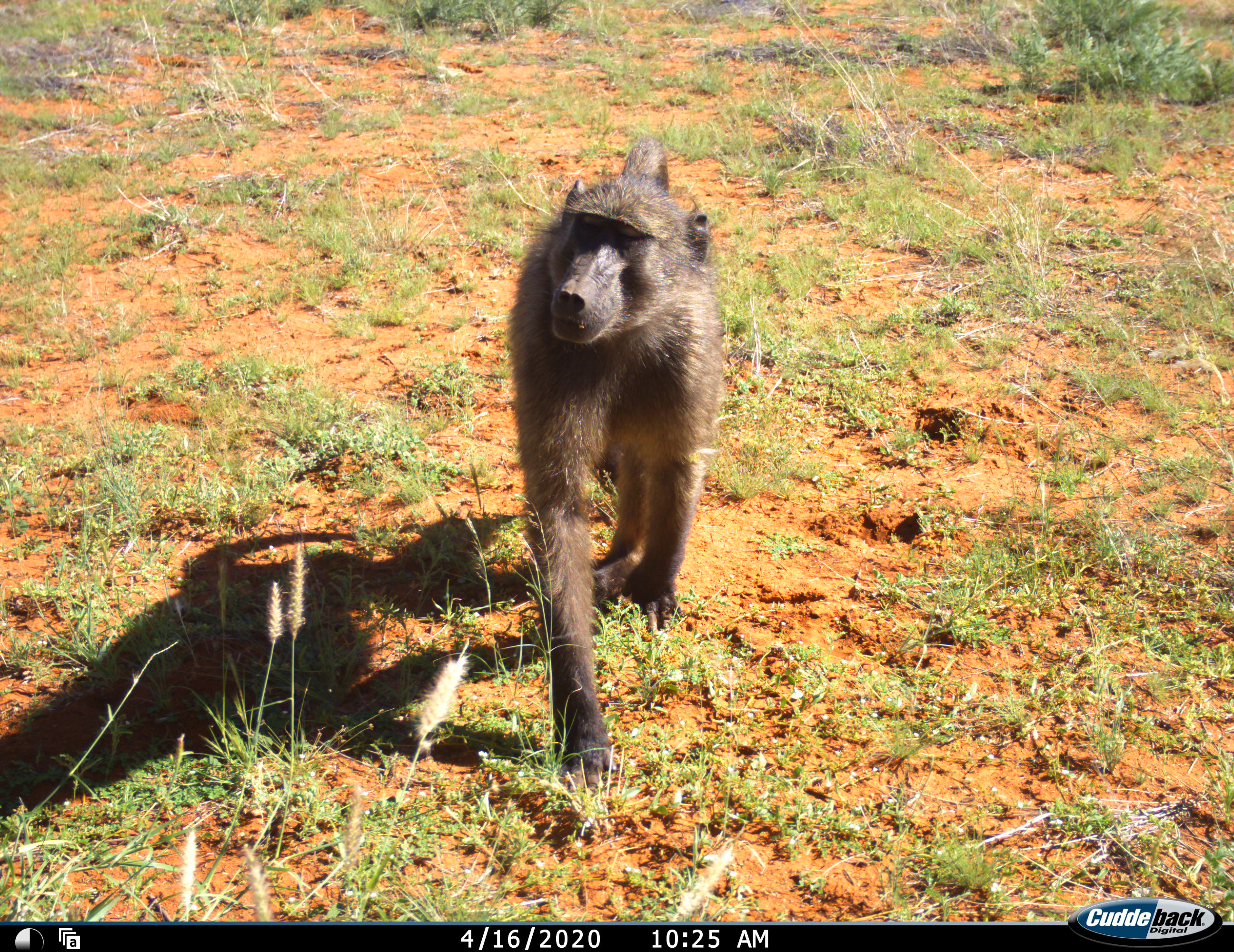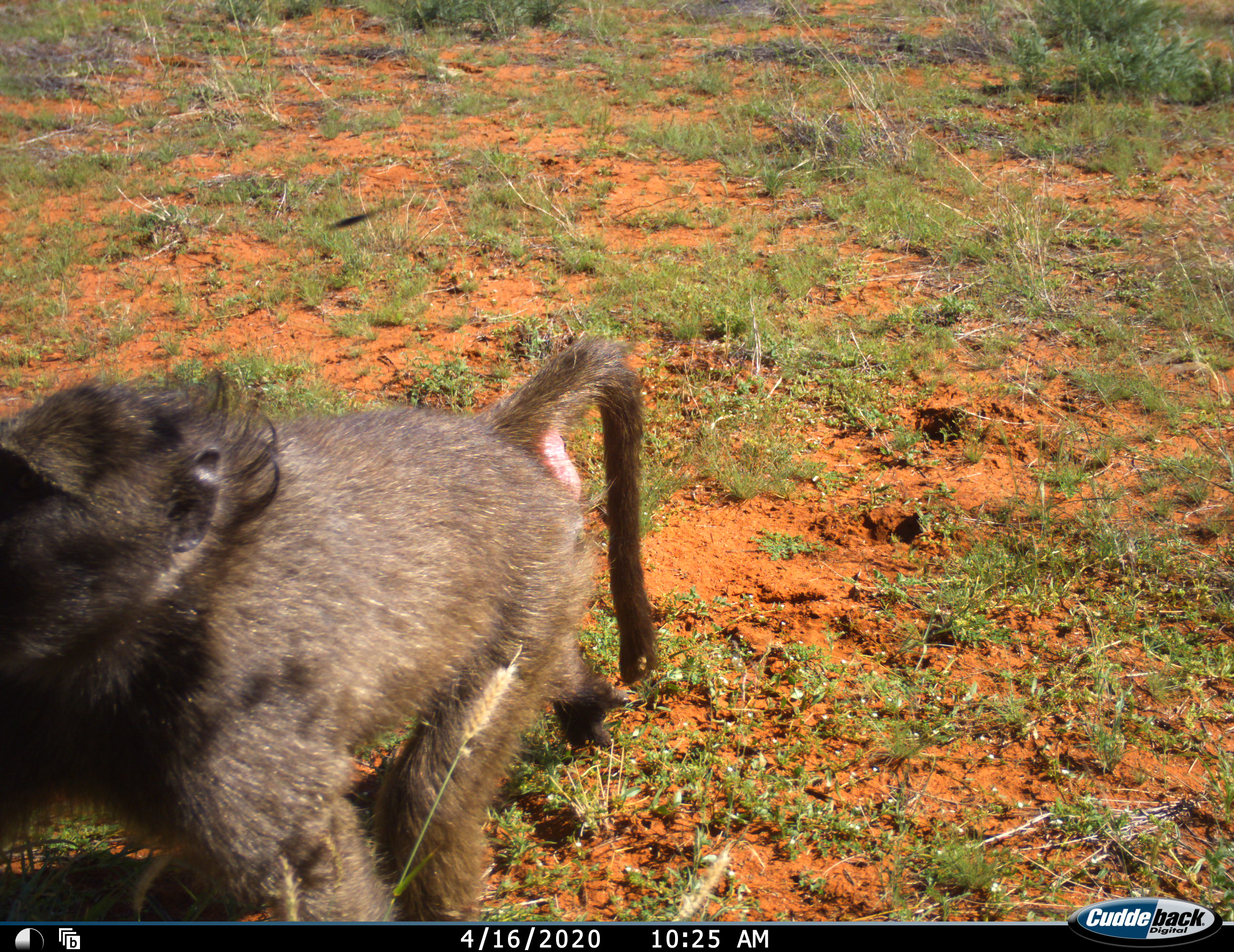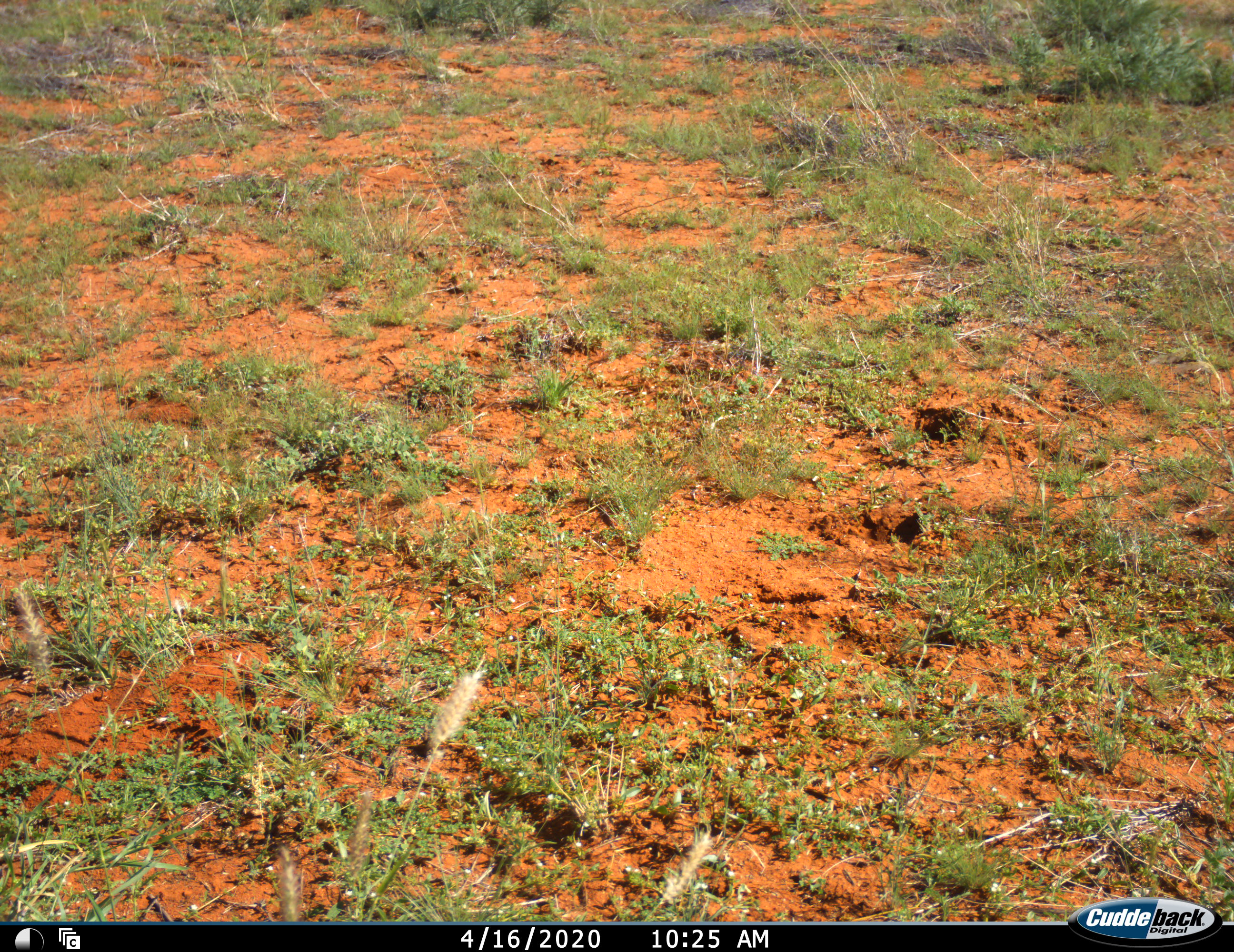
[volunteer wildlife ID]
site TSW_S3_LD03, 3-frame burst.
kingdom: Animalia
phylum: Chordata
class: Mammalia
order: Primates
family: Cercopithecidae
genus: Papio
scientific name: Papio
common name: baboon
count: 1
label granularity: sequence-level